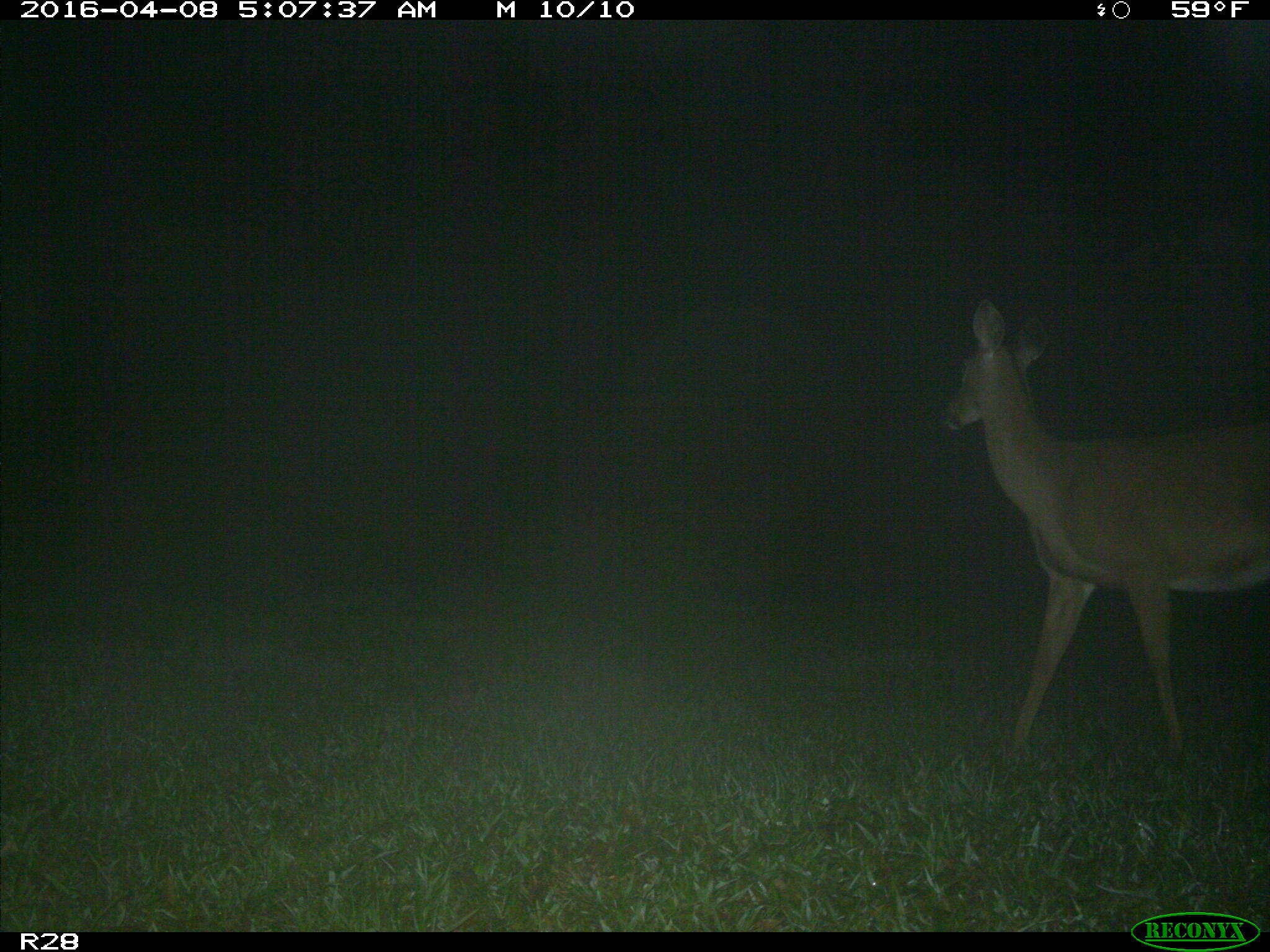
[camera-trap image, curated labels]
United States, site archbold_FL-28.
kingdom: Animalia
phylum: Chordata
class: Mammalia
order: Artiodactyla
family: Cervidae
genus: Odocoileus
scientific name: Odocoileus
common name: deer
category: unidentified deer